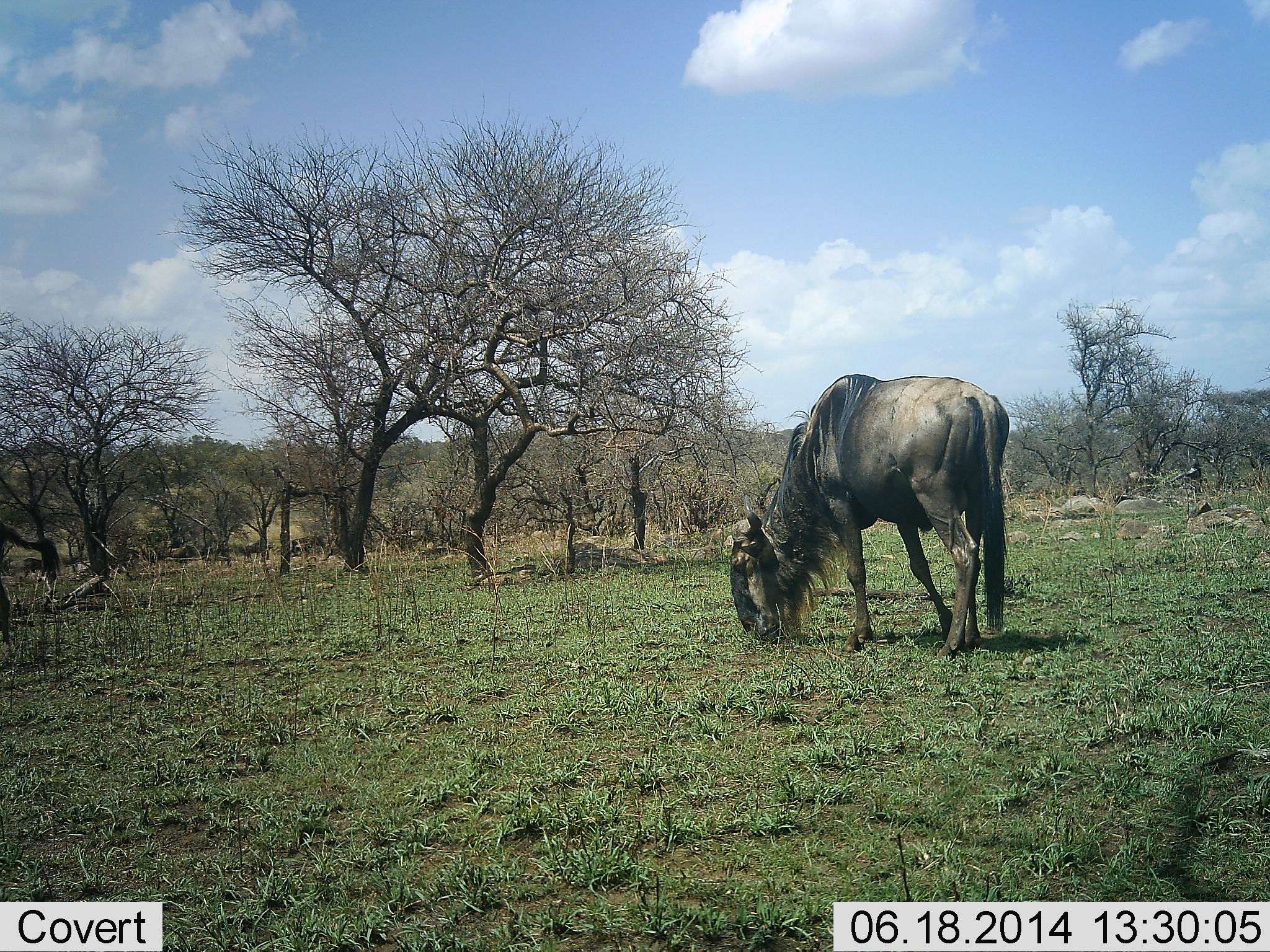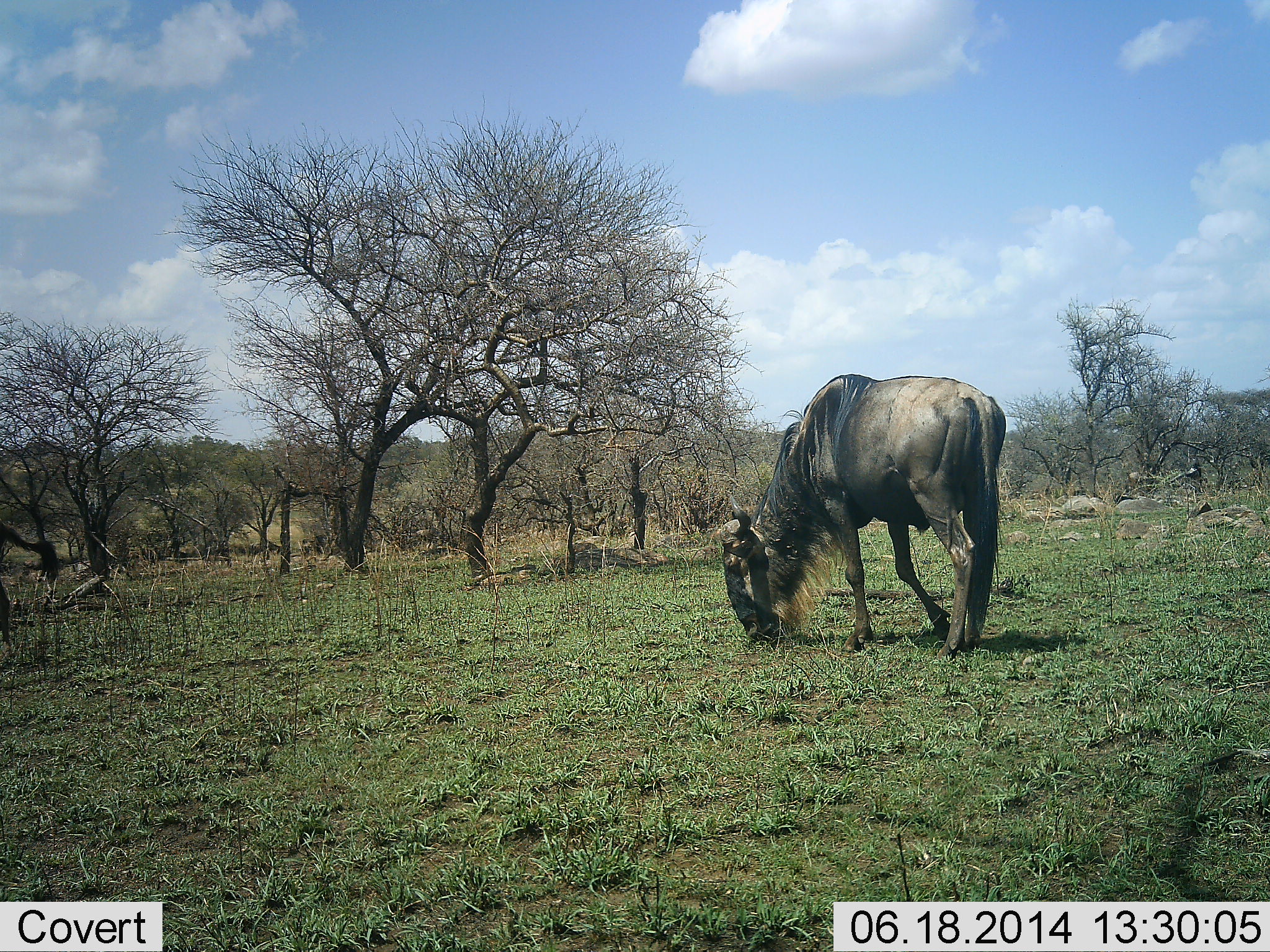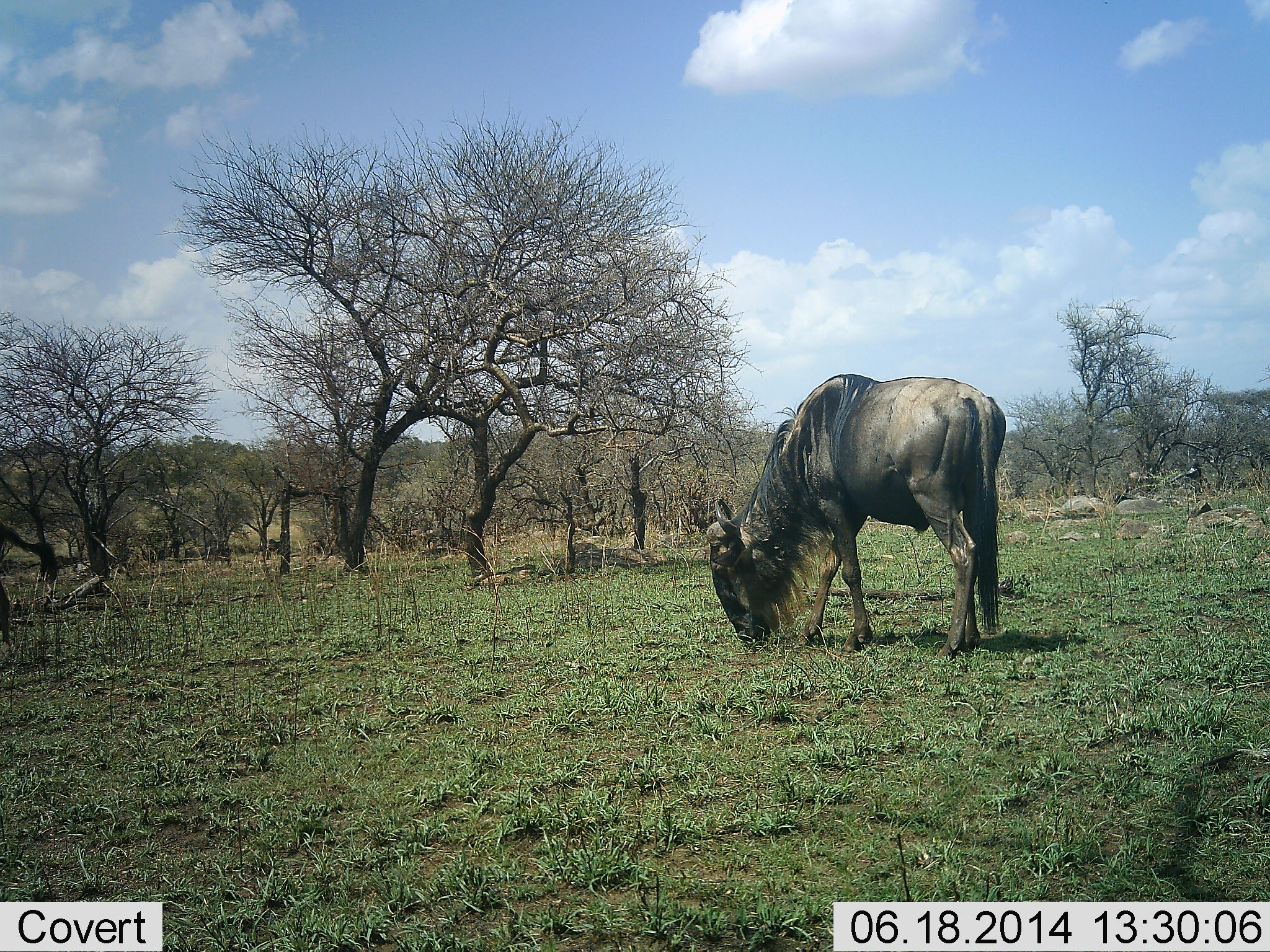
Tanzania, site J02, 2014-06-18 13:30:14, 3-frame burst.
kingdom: Animalia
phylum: Chordata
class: Mammalia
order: Artiodactyla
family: Bovidae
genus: Connochaetes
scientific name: Connochaetes taurinus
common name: blue wildebeest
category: wildebeest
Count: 11-50.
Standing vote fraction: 0%.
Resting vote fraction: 0%.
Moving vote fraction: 60%.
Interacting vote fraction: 0%.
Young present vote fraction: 0%.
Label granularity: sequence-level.